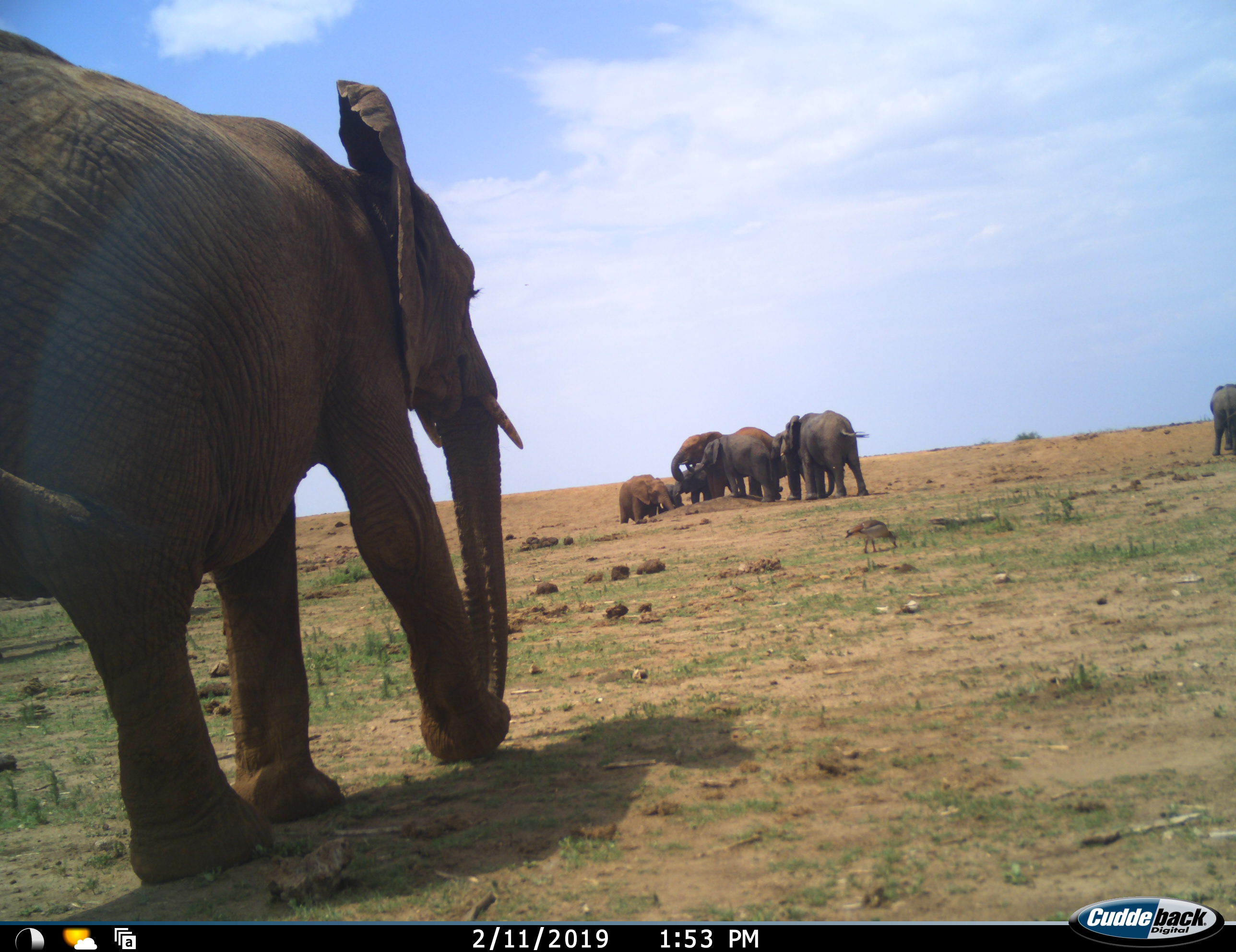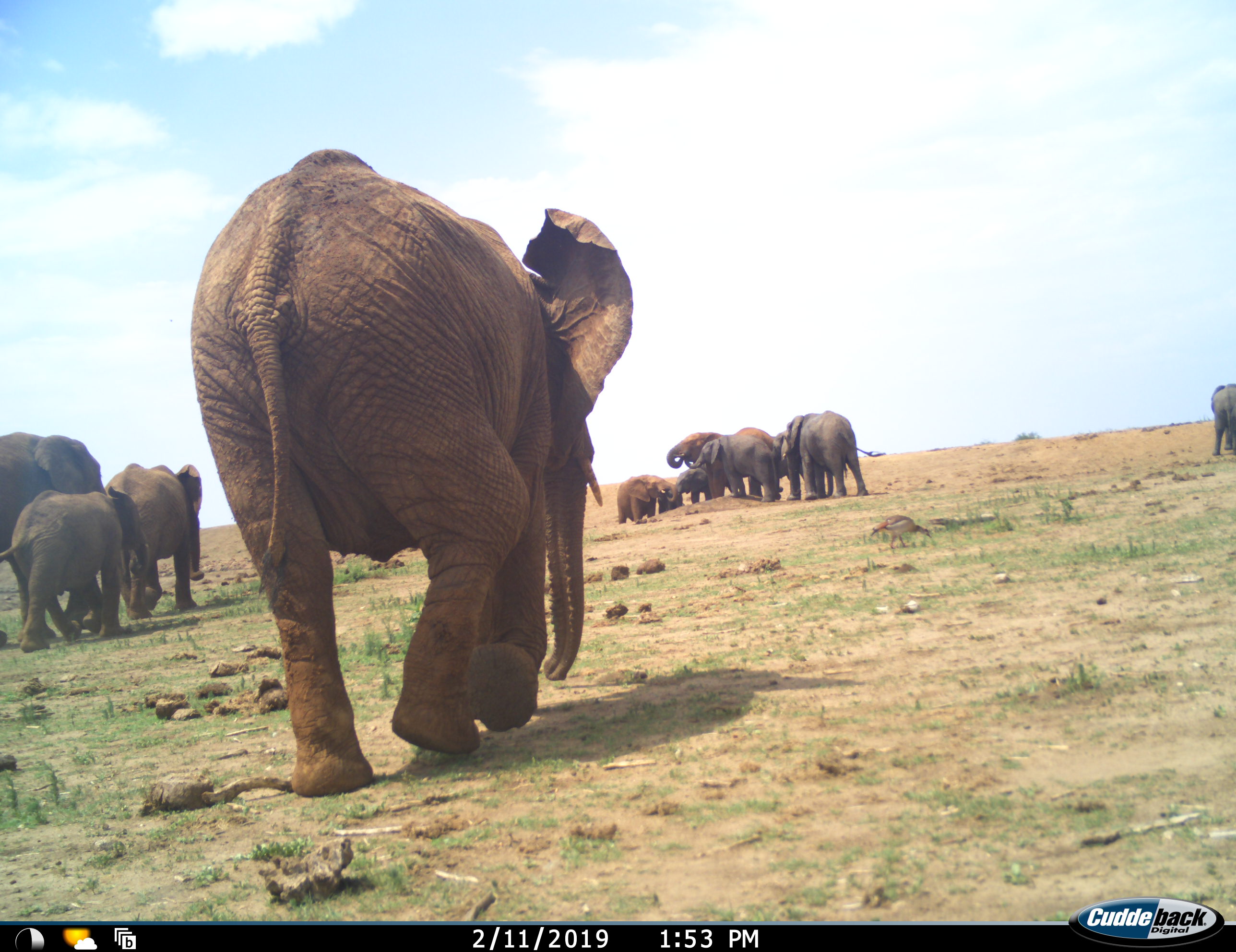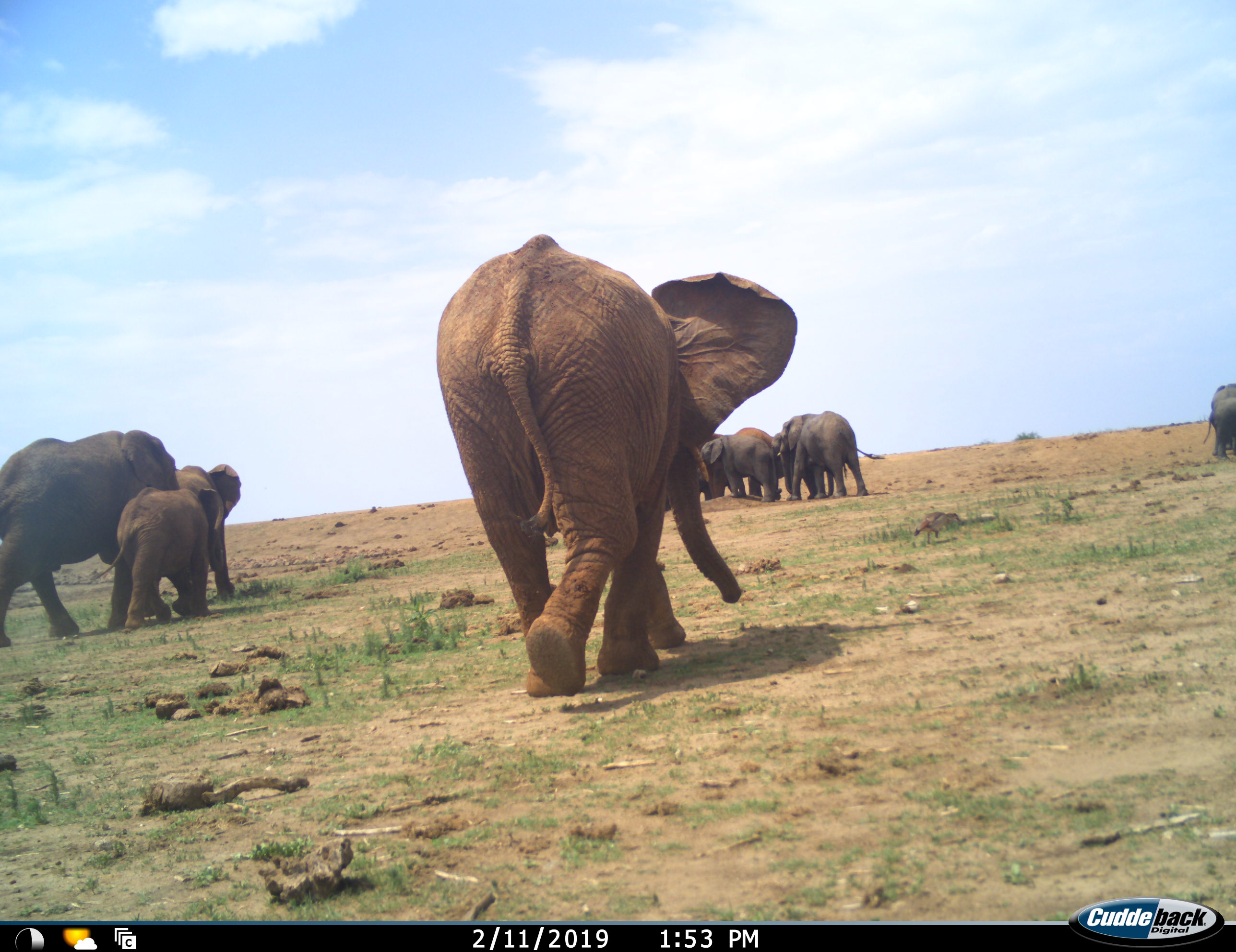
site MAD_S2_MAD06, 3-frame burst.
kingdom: Animalia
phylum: Chordata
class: Mammalia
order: Proboscidea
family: Elephantidae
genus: Loxodonta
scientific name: Loxodonta africana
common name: african bush elephant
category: elephant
Elephant (african bush elephant) (Loxodonta africana), count 11-50. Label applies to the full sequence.